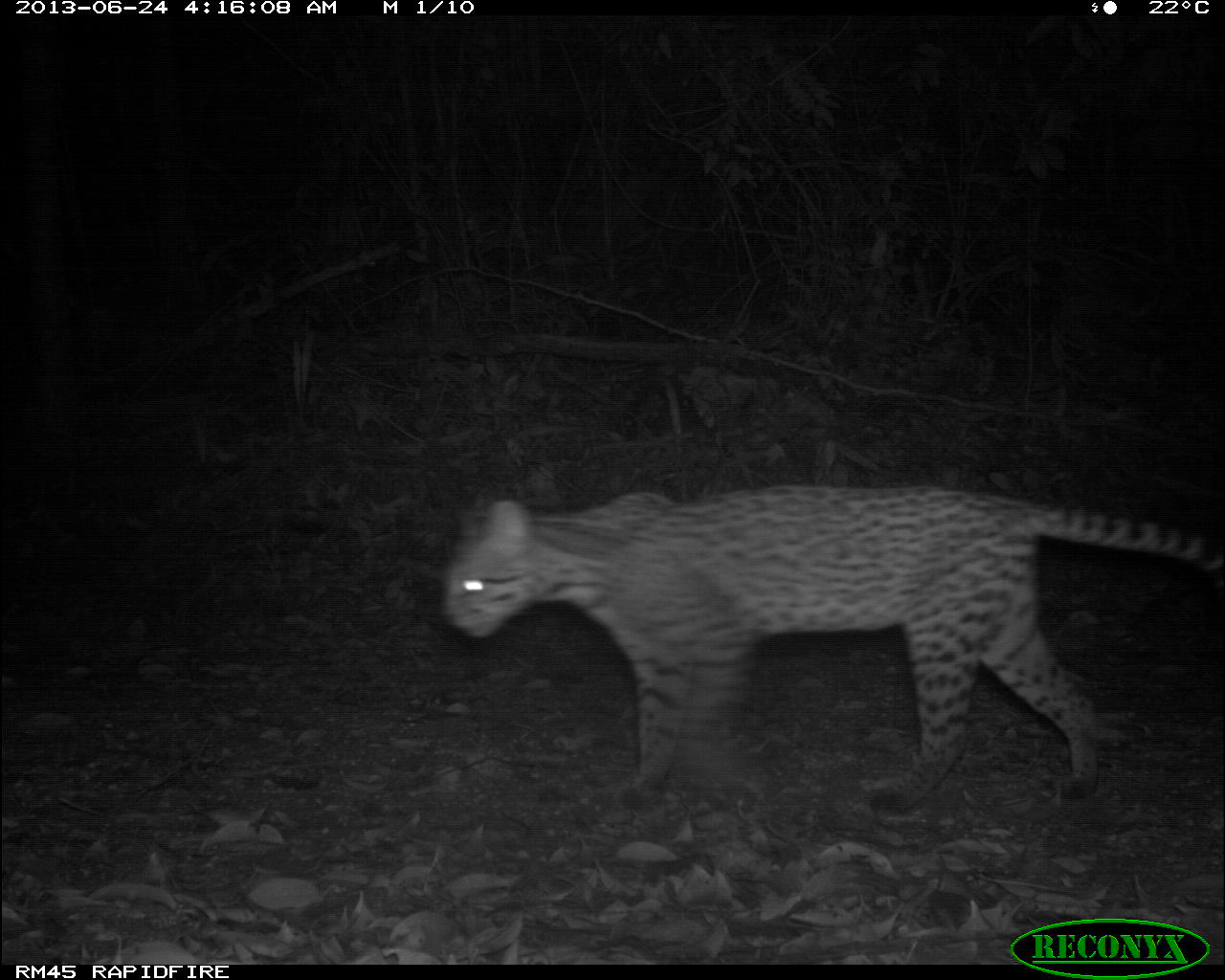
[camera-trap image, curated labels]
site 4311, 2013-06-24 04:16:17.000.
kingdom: Animalia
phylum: Chordata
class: Mammalia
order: Carnivora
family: Felidae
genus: Leopardus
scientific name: Leopardus pardalis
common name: ocelot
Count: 1.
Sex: female.